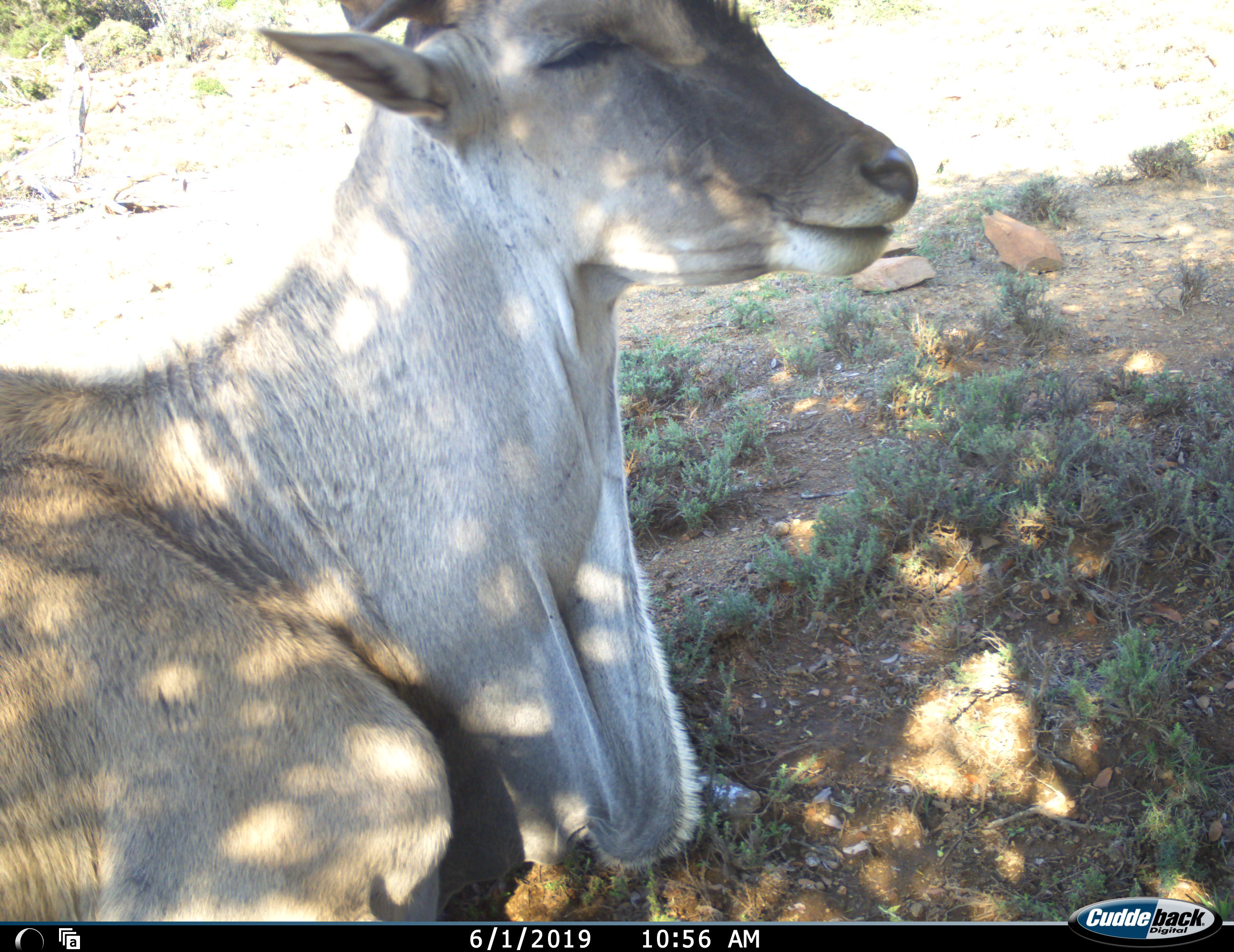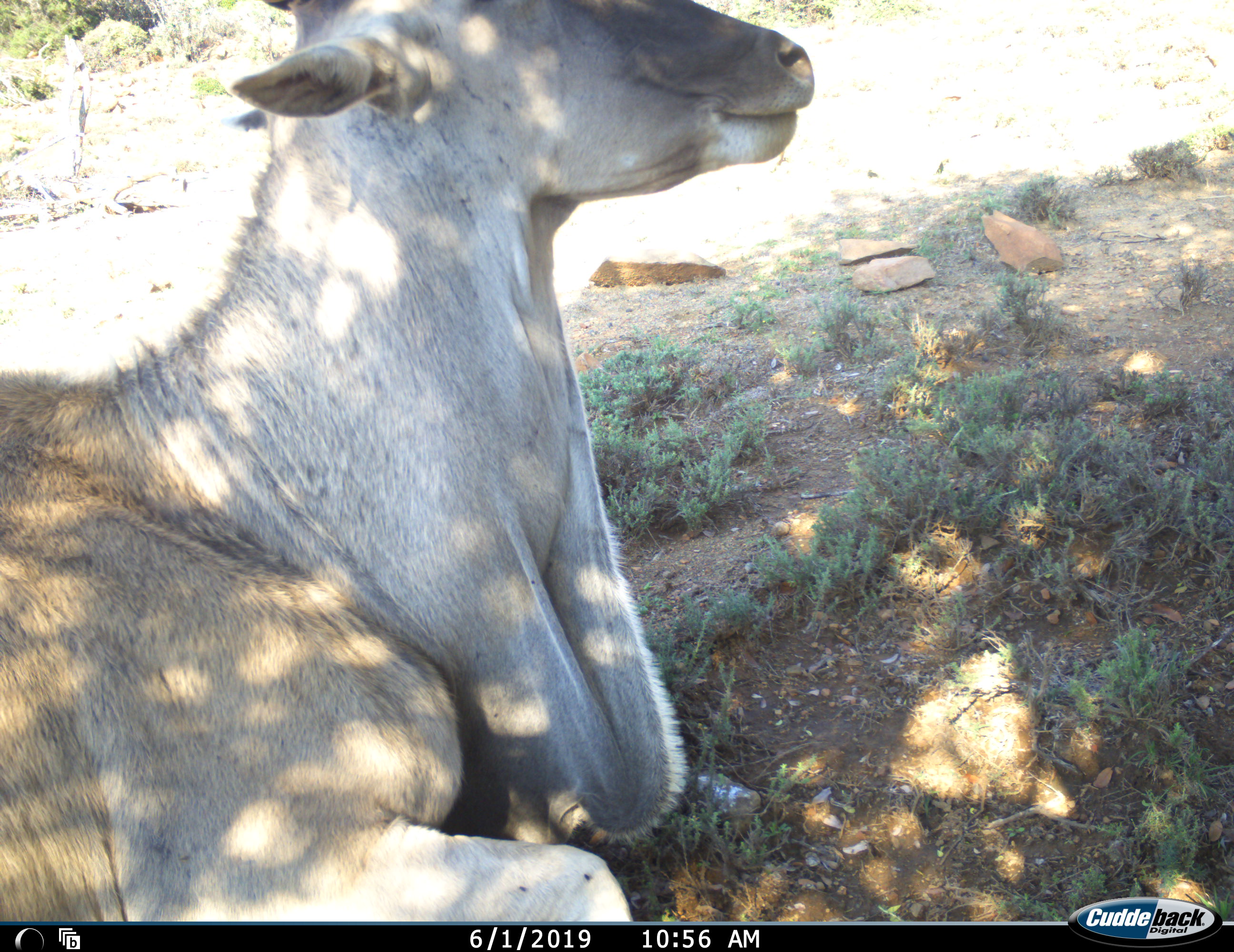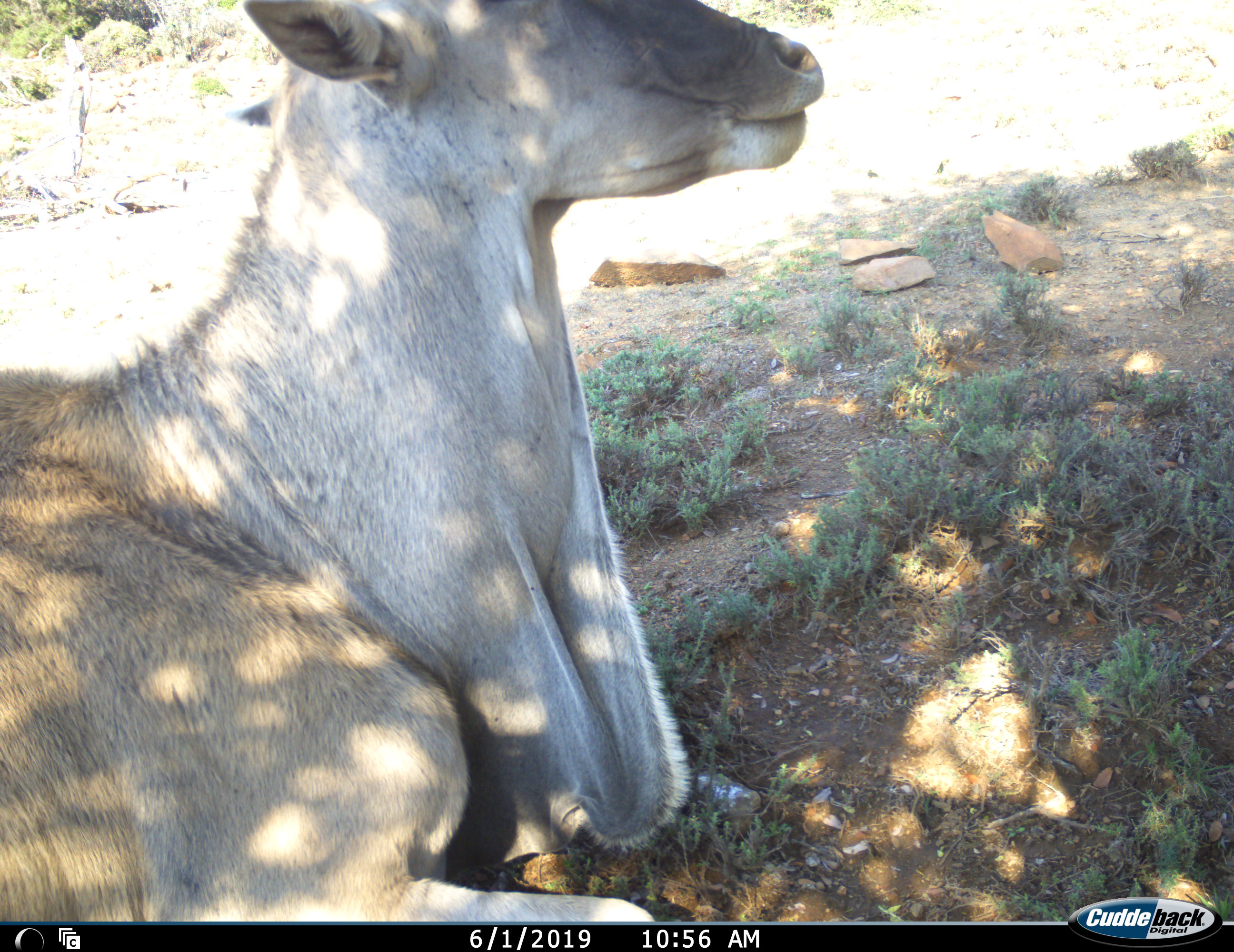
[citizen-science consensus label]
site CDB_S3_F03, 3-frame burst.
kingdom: Animalia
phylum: Chordata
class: Mammalia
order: Artiodactyla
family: Bovidae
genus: Tragelaphus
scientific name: Tragelaphus oryx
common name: eland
Eland (Tragelaphus oryx), count 1. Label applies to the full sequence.